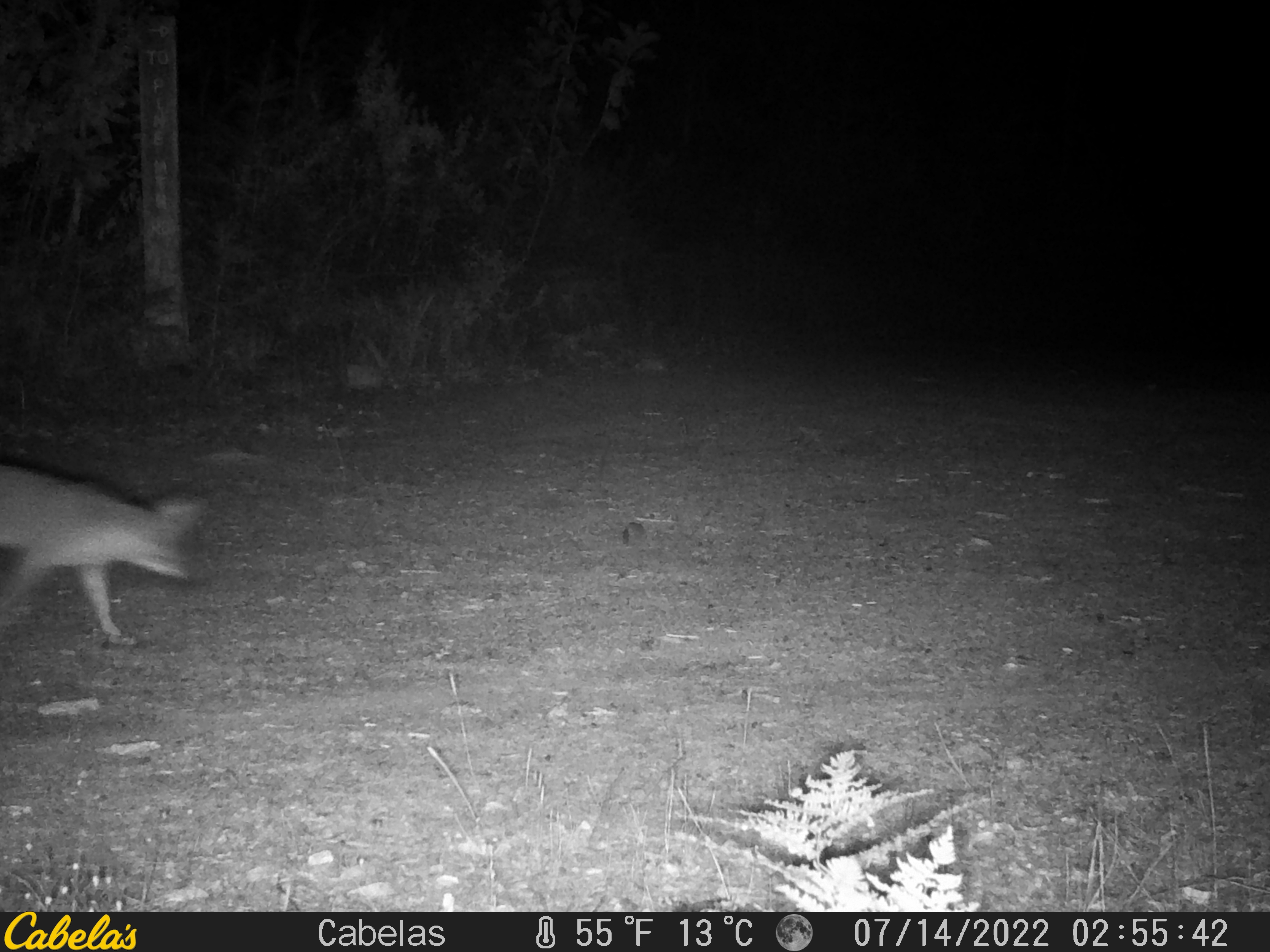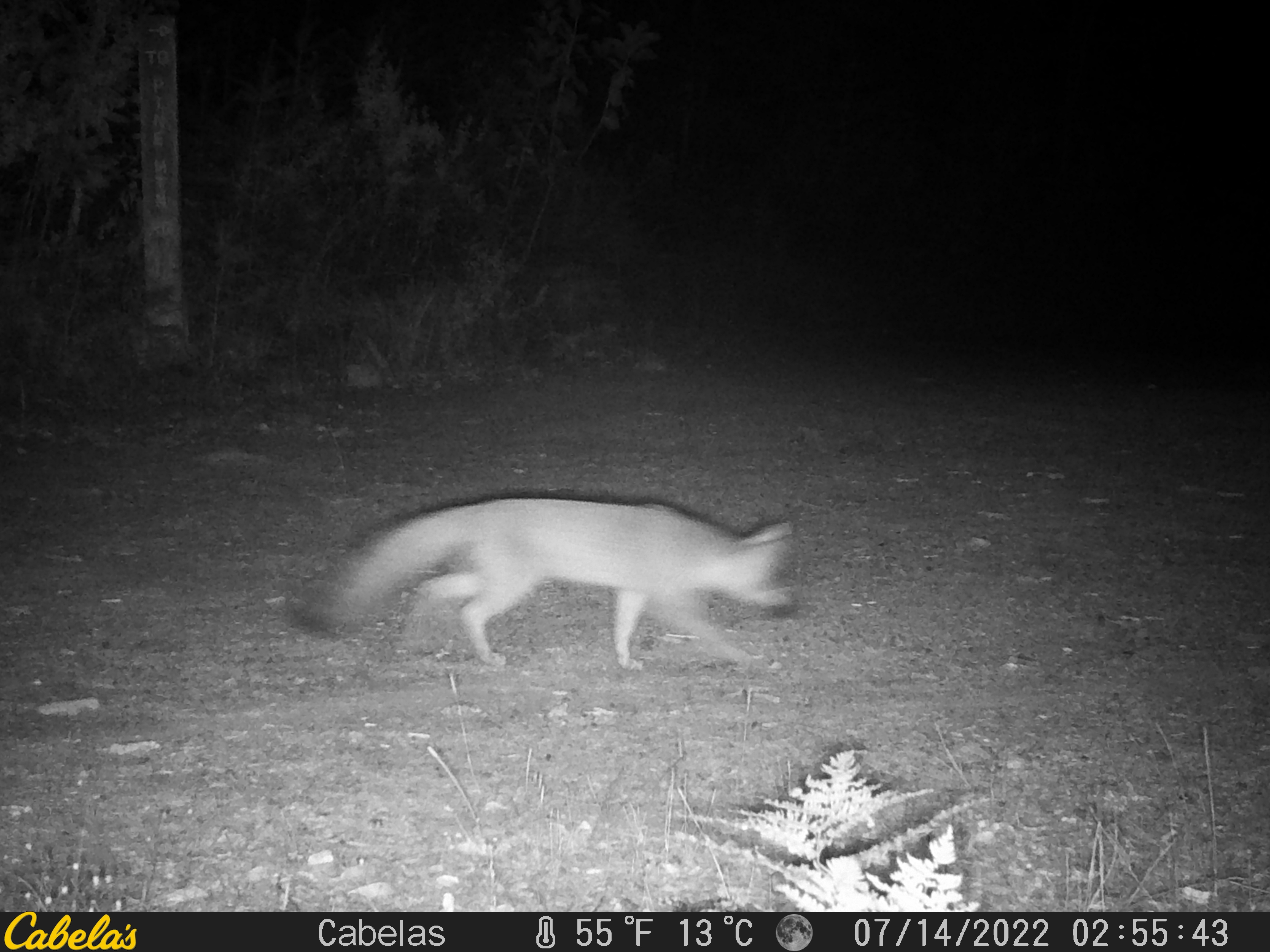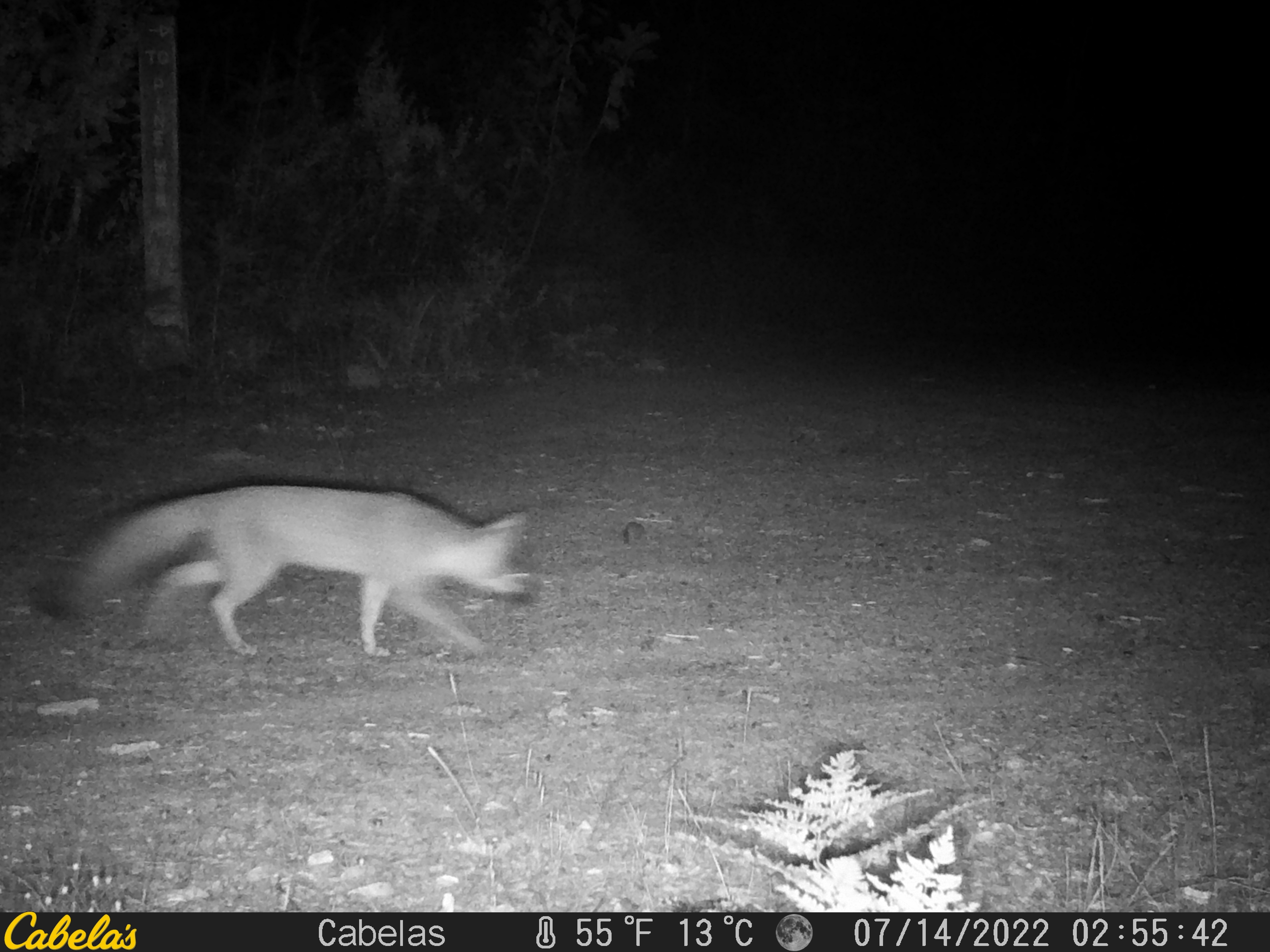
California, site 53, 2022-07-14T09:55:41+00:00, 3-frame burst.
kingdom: Animalia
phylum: Chordata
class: Mammalia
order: Carnivora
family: Canidae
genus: Urocyon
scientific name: Urocyon cinereoargenteus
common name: gray fox